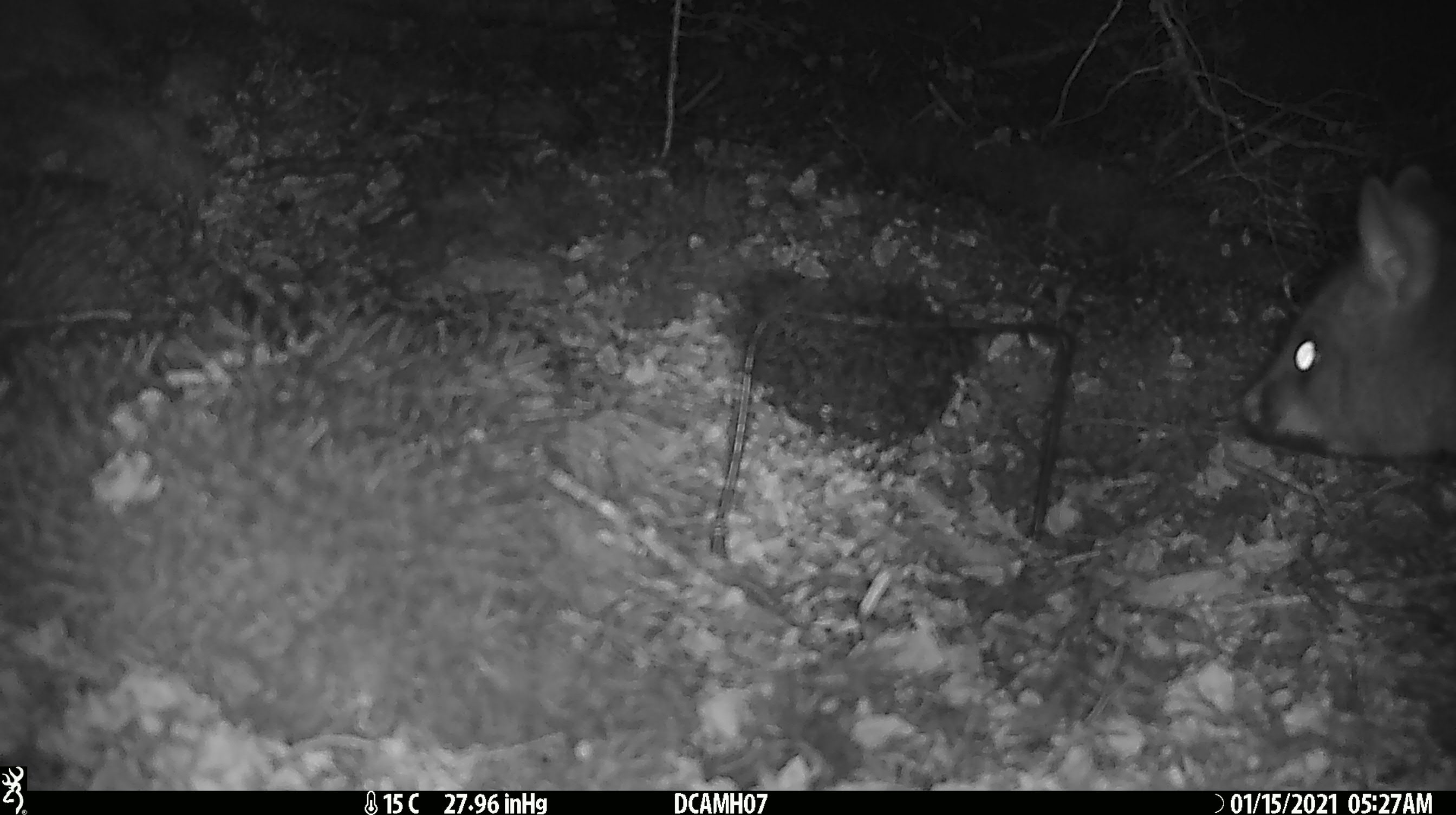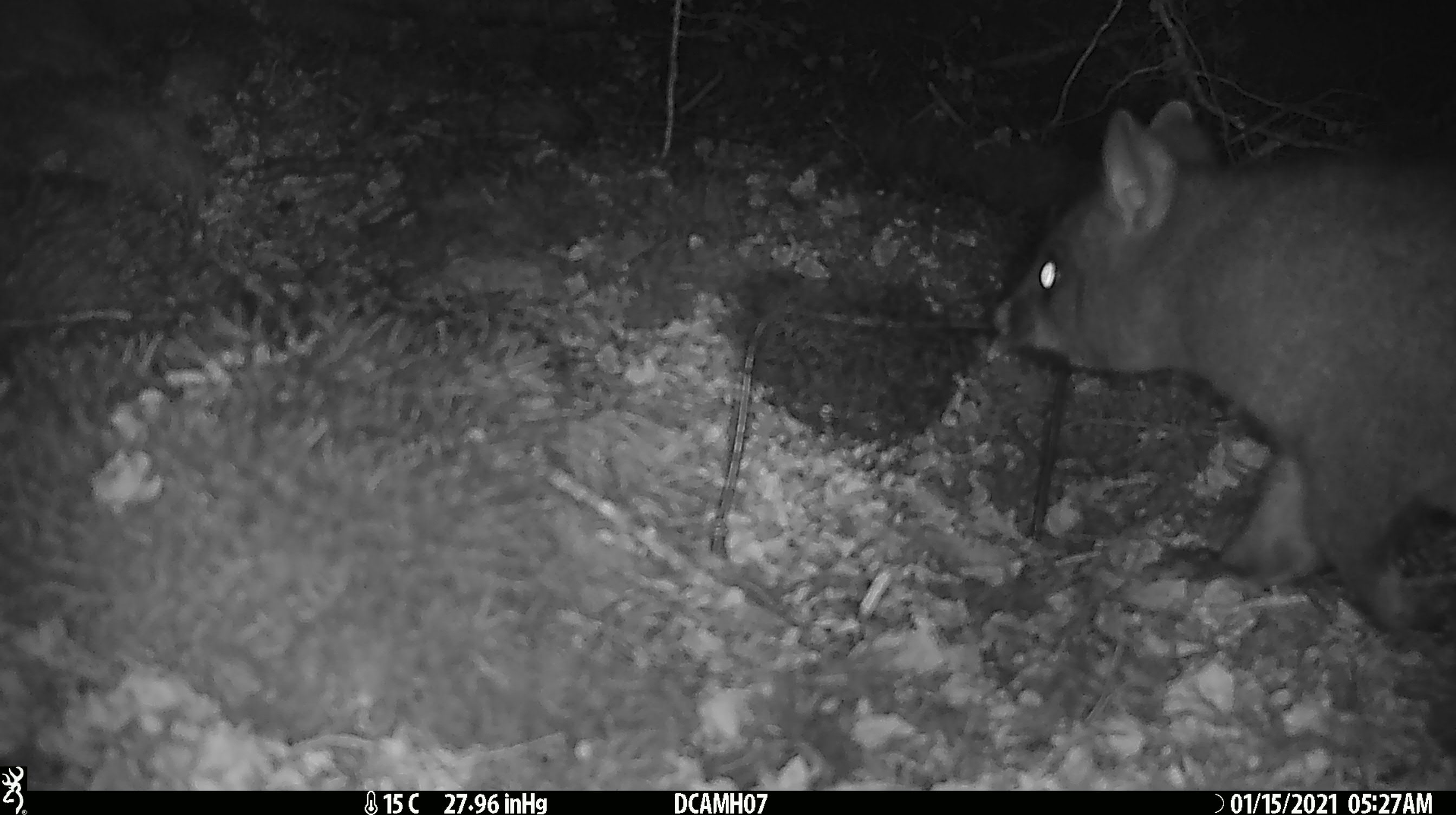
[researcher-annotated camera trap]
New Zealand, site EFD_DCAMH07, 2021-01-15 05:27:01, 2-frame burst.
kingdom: Animalia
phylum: Chordata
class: Mammalia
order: Diprotodontia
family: Phalangeridae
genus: Trichosurus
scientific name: Trichosurus vulpecula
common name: common brushtail possum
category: possum